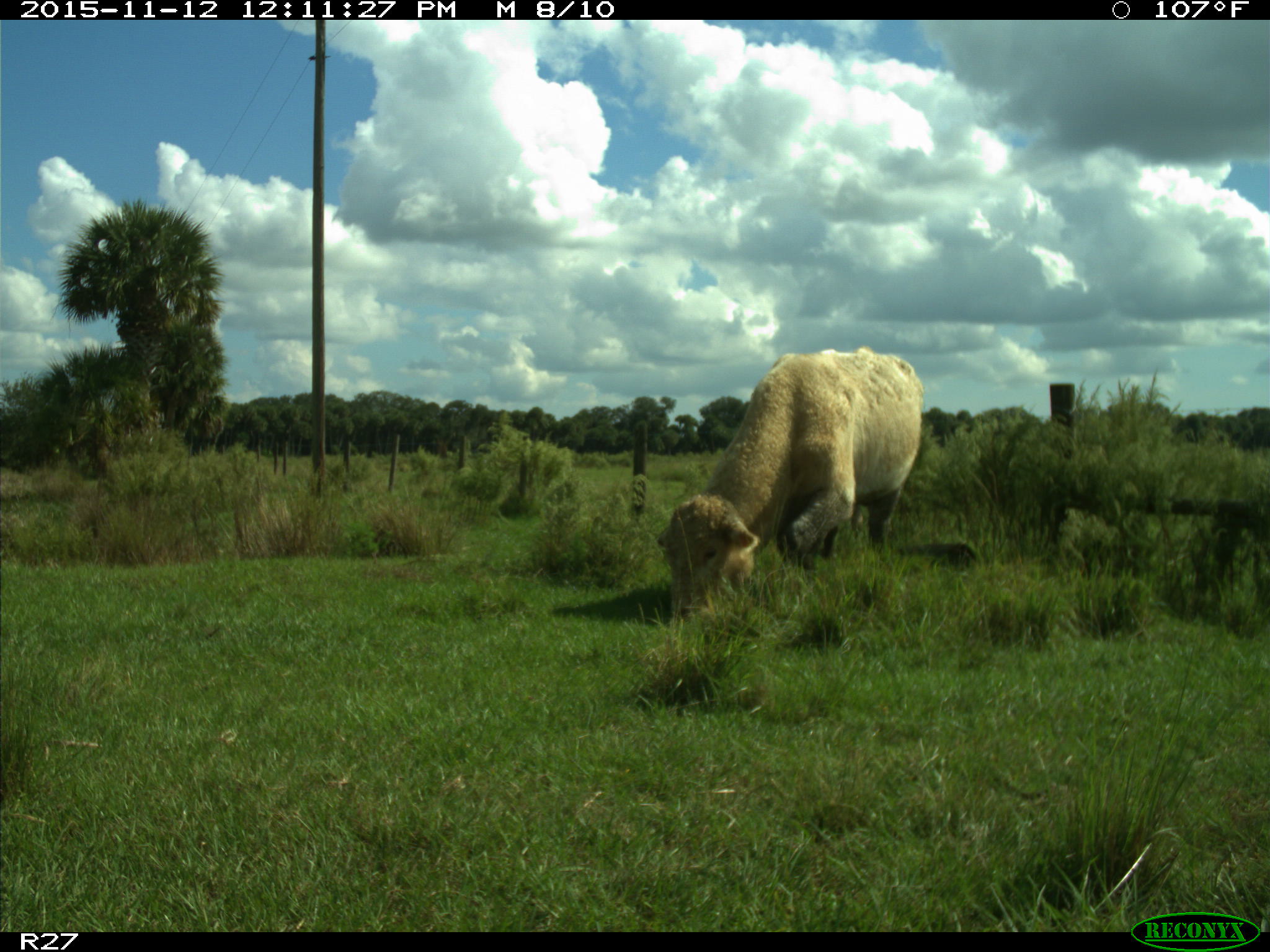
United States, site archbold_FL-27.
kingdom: Animalia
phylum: Chordata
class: Mammalia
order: Artiodactyla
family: Bovidae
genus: Bos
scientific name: Bos taurus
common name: domestic cow